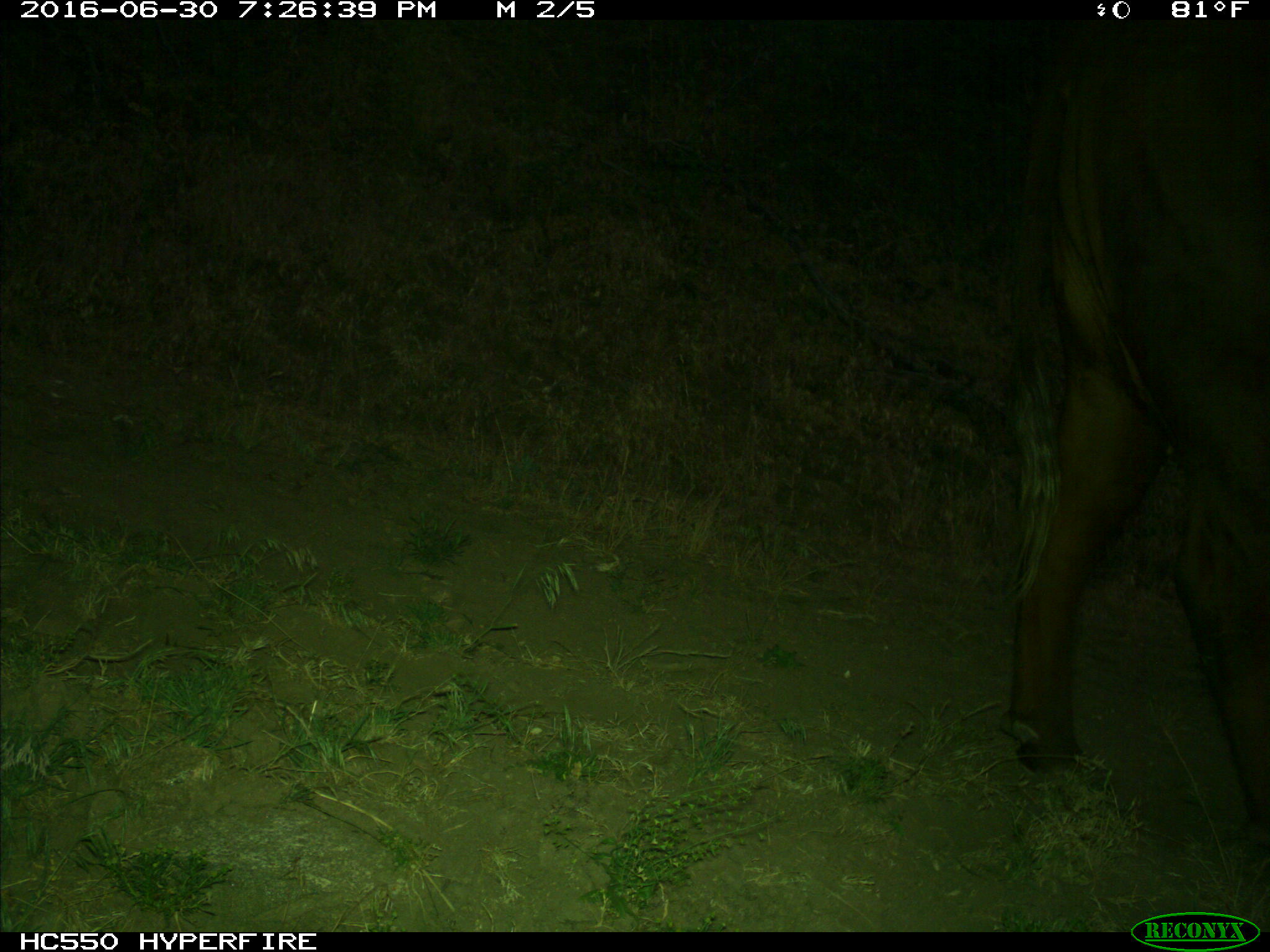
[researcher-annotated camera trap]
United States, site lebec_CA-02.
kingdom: Animalia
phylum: Chordata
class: Mammalia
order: Artiodactyla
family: Bovidae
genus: Bos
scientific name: Bos taurus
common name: domestic cow